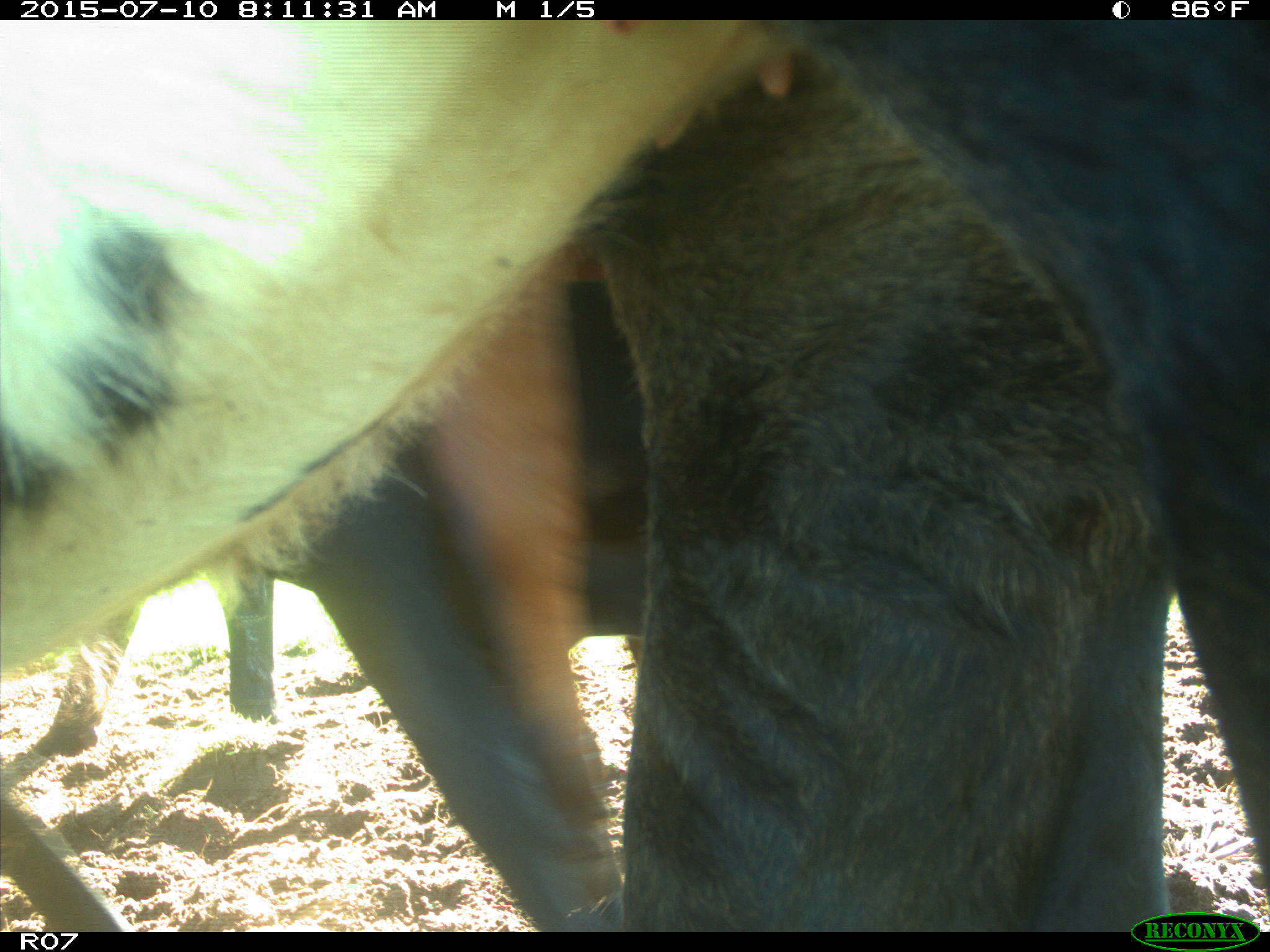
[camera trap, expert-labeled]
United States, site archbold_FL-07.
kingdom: Animalia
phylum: Chordata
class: Mammalia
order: Artiodactyla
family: Bovidae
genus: Bos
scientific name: Bos taurus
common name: domestic cow